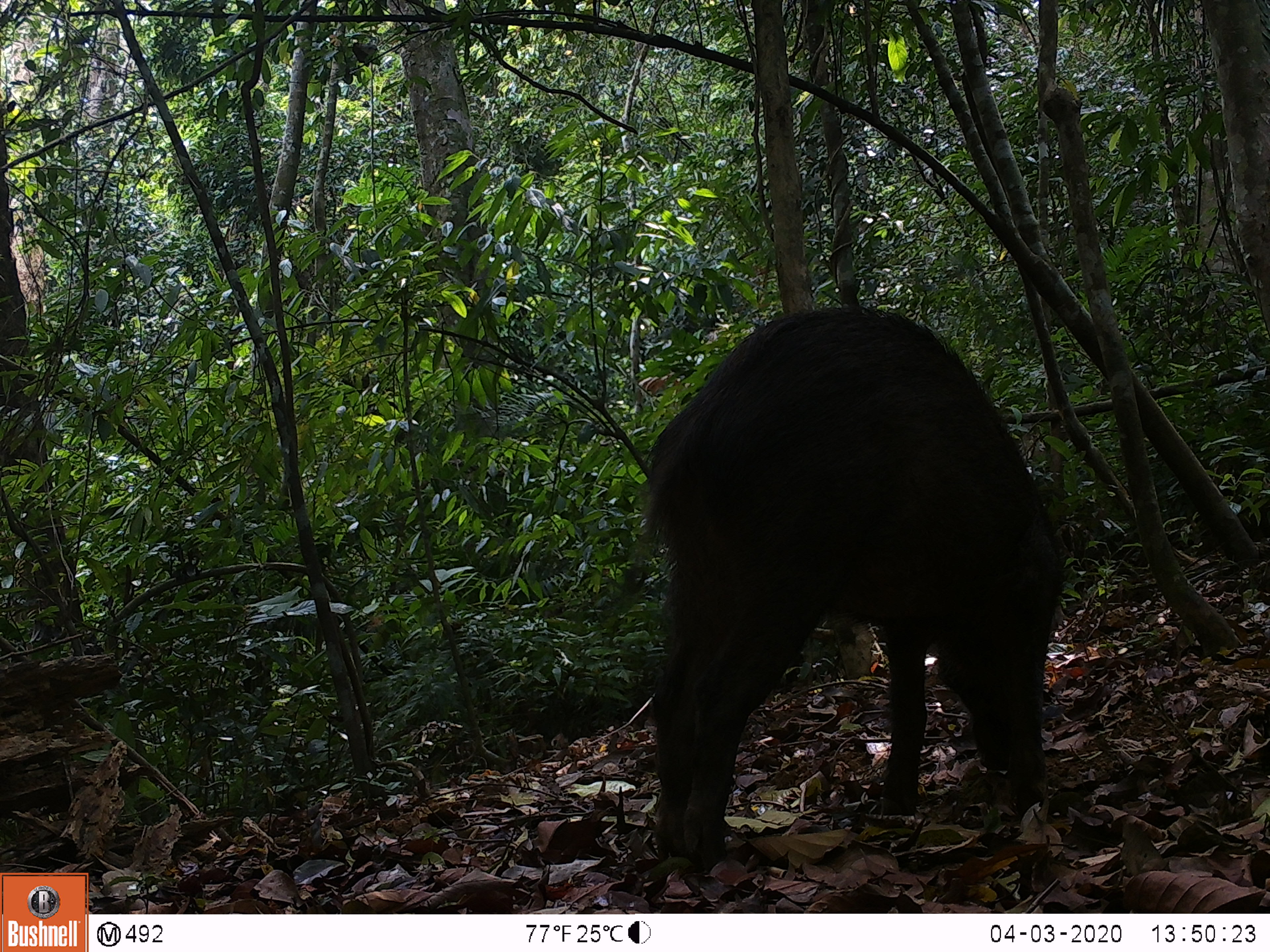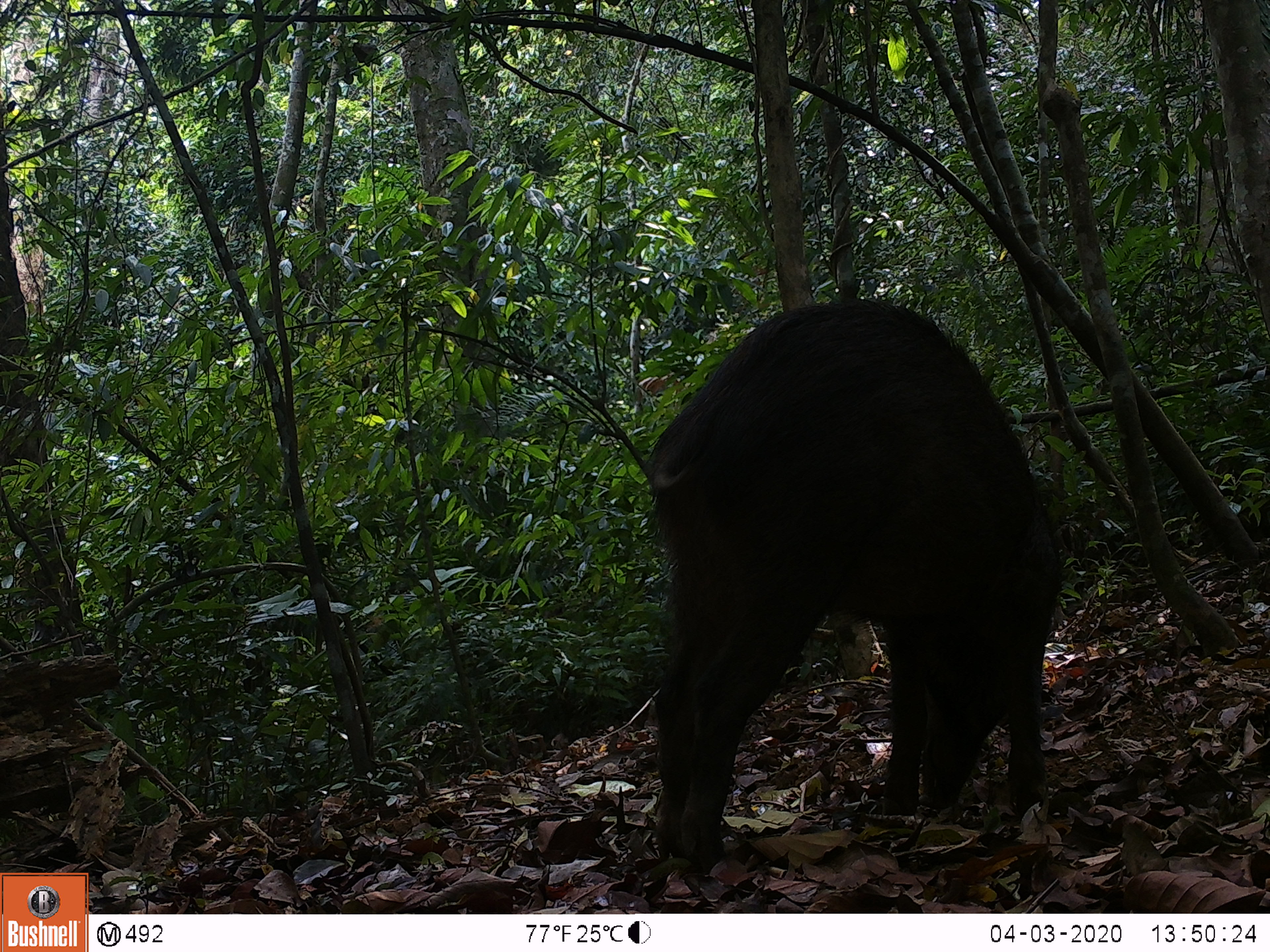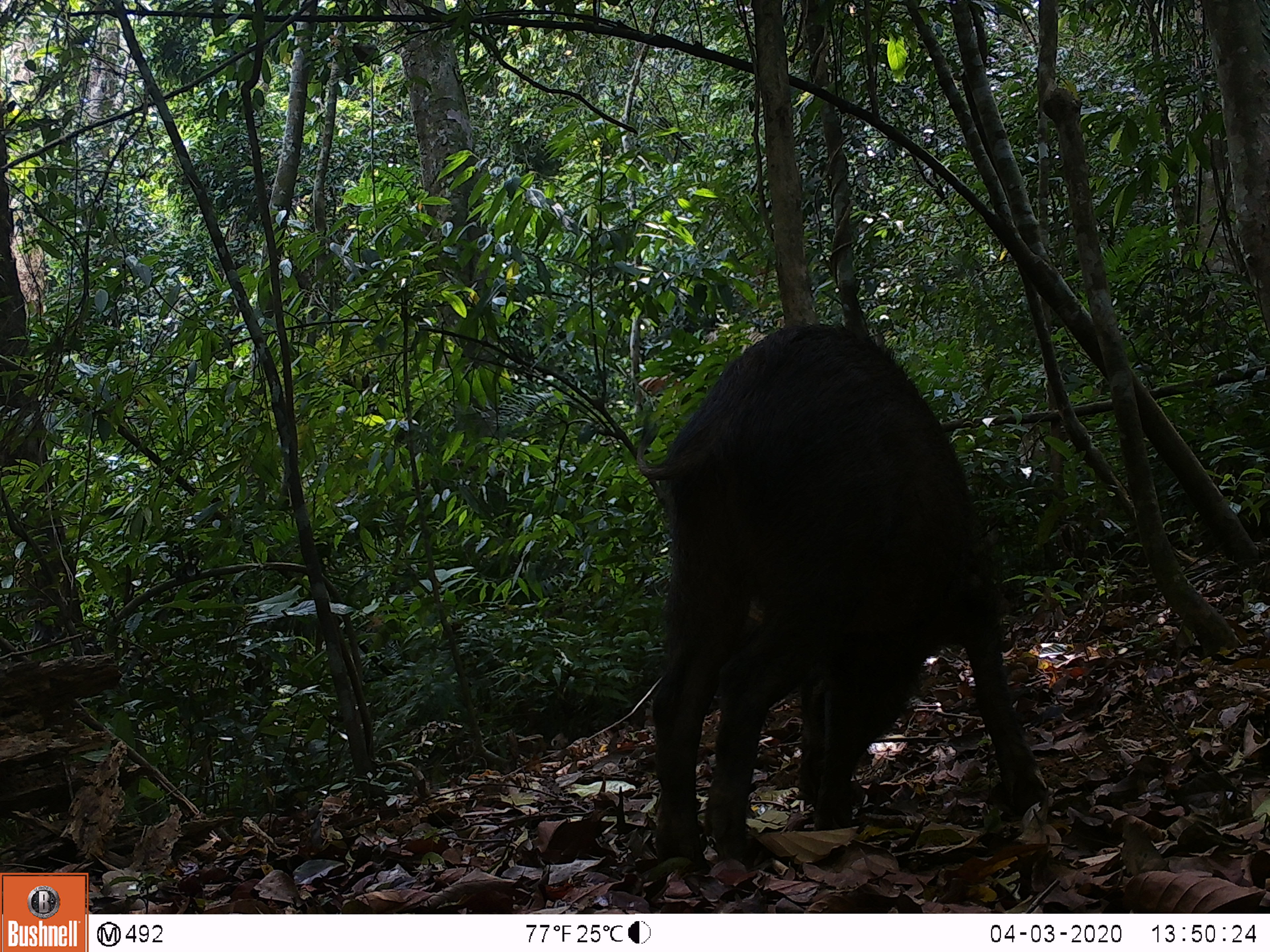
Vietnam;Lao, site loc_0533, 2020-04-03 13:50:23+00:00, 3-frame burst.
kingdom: Animalia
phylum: Chordata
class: Mammalia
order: Artiodactyla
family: Suidae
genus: Sus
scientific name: Sus scrofa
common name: eurasian wild pig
Eurasian wild pig (Sus scrofa). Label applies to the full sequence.